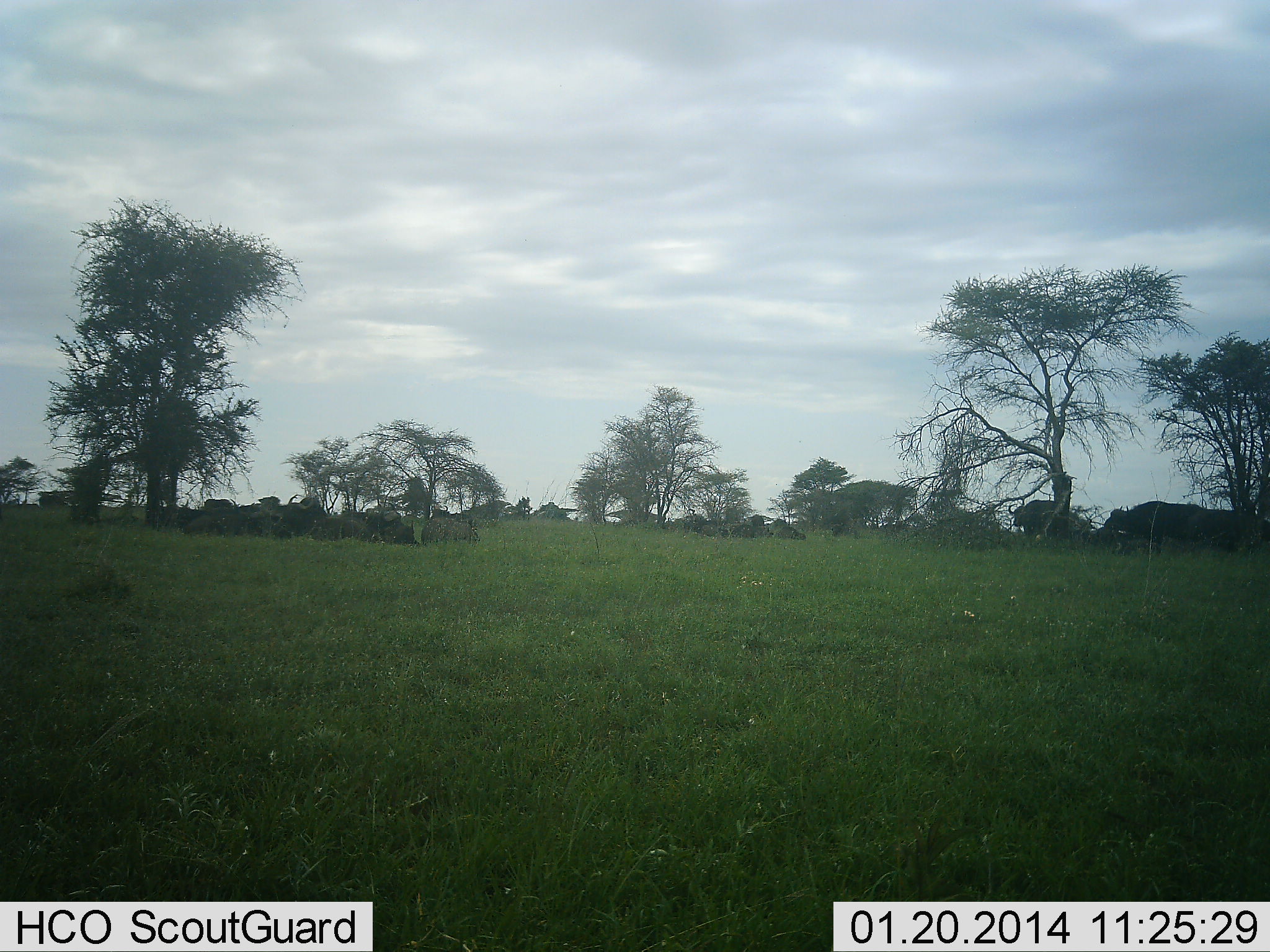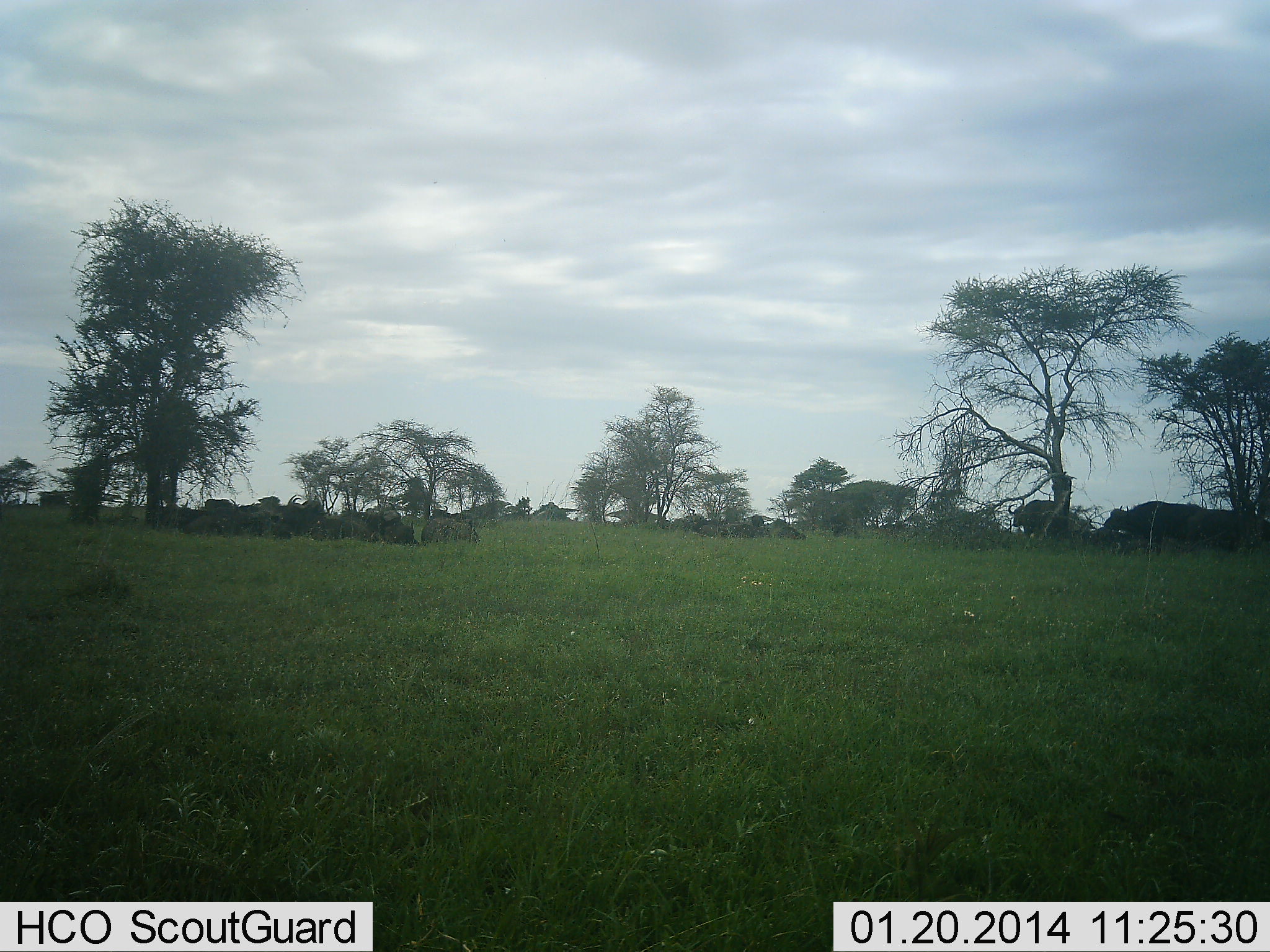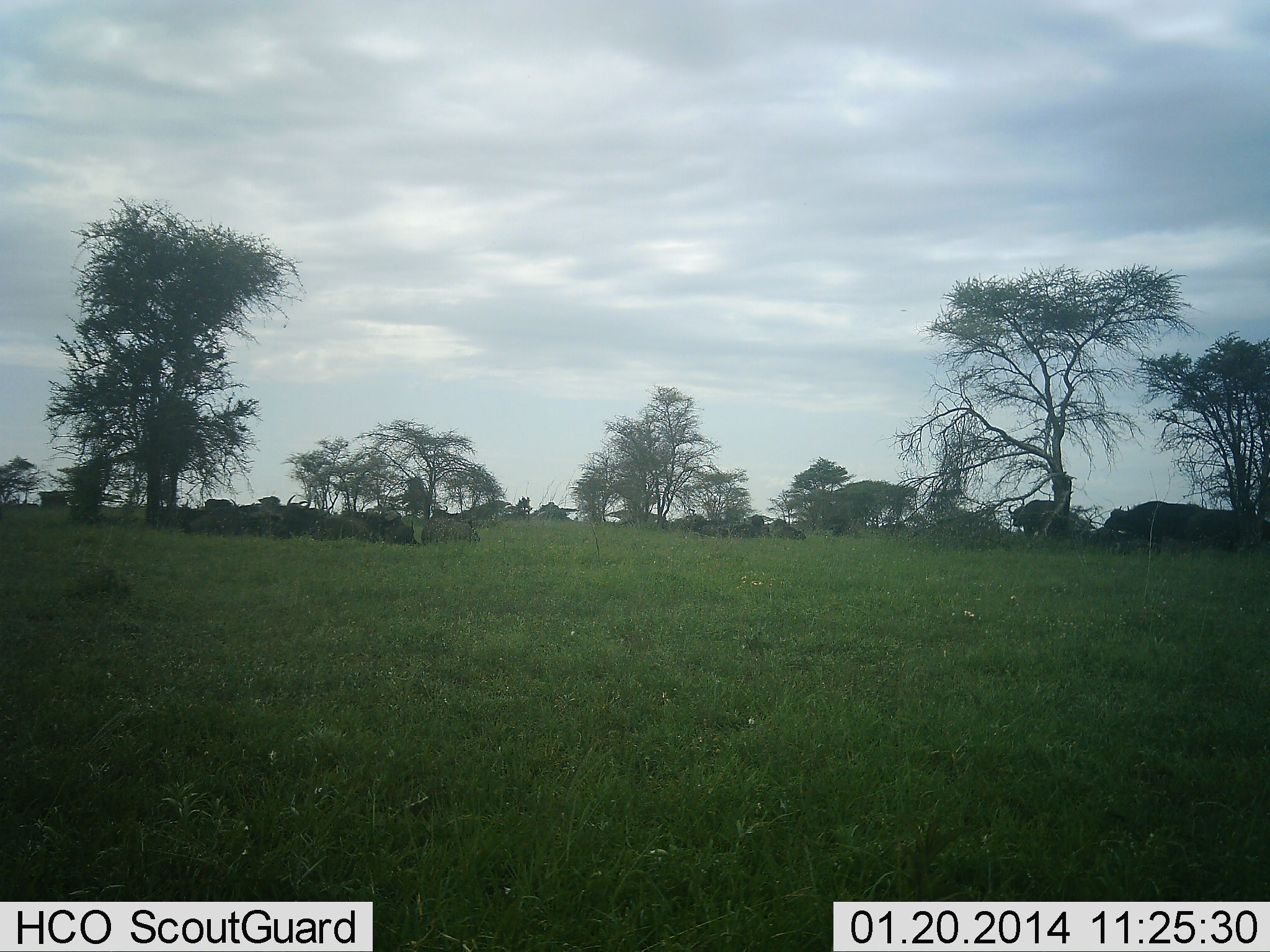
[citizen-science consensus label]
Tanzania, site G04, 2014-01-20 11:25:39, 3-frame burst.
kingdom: Animalia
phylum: Chordata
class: Mammalia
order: Artiodactyla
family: Bovidae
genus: Syncerus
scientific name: Syncerus caffer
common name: cape buffalo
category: buffalo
Buffalo (cape buffalo) (Syncerus caffer), count 11-50. Behavior (volunteer vote fractions): standing 90%, resting 80%, moving 0%, interacting 0%. Young present (vote fraction): 0%. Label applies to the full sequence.